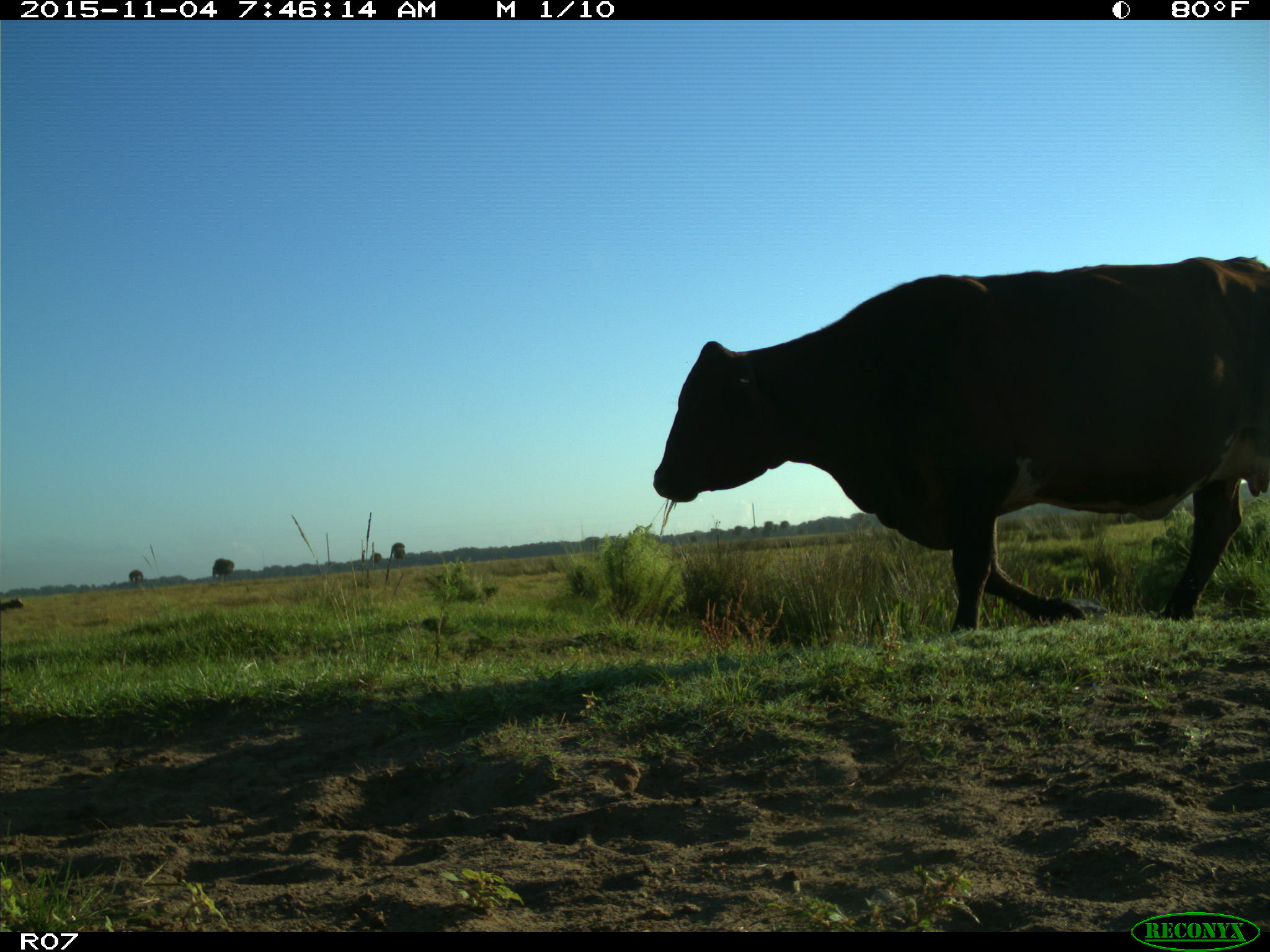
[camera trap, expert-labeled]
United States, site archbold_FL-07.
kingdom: Animalia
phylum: Chordata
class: Mammalia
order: Artiodactyla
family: Bovidae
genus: Bos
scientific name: Bos taurus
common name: domestic cow